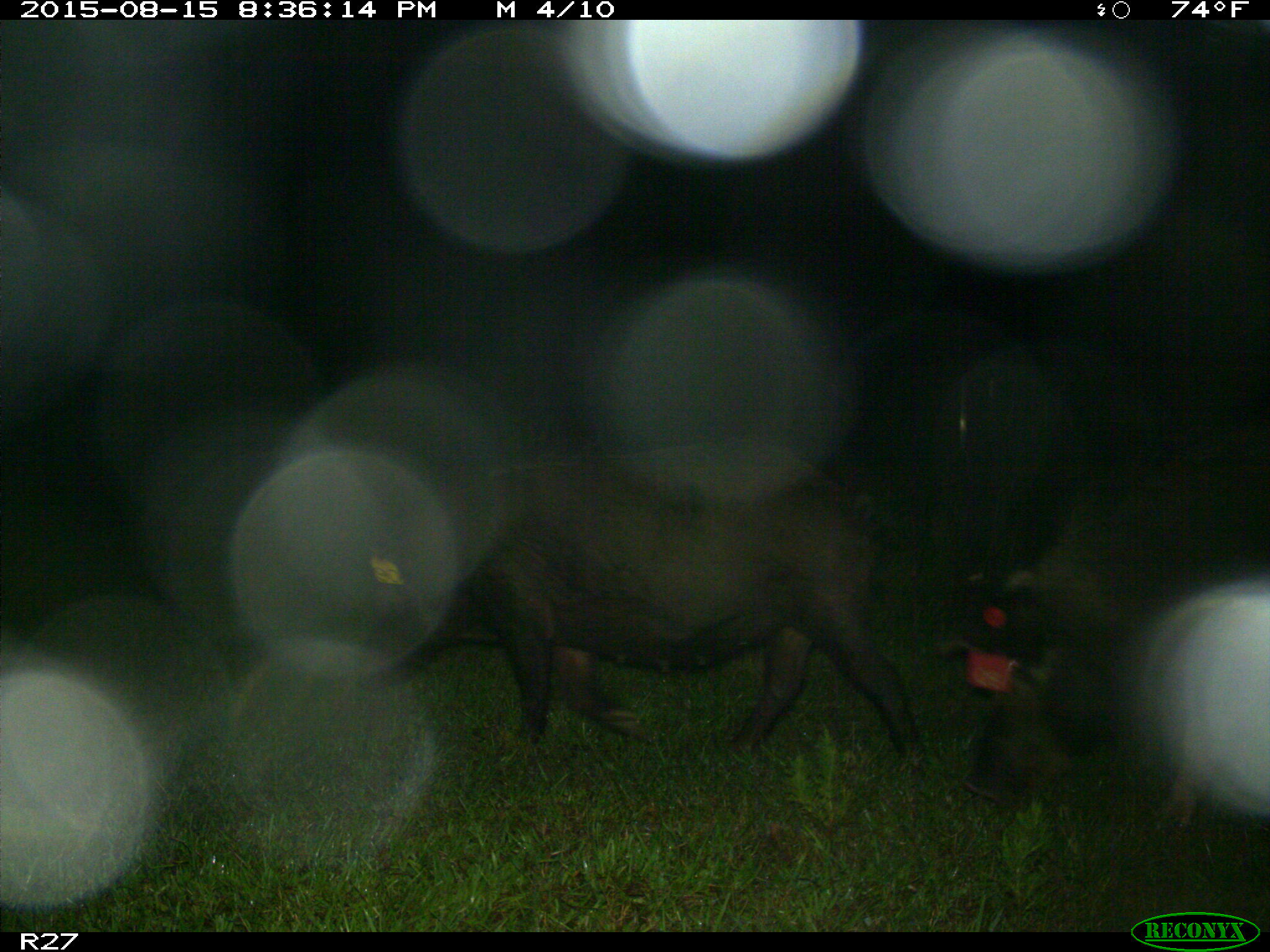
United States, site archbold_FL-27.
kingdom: Animalia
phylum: Chordata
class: Mammalia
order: Artiodactyla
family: Suidae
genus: Sus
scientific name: Sus scrofa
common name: wild boar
Sus scrofa (wild boar).